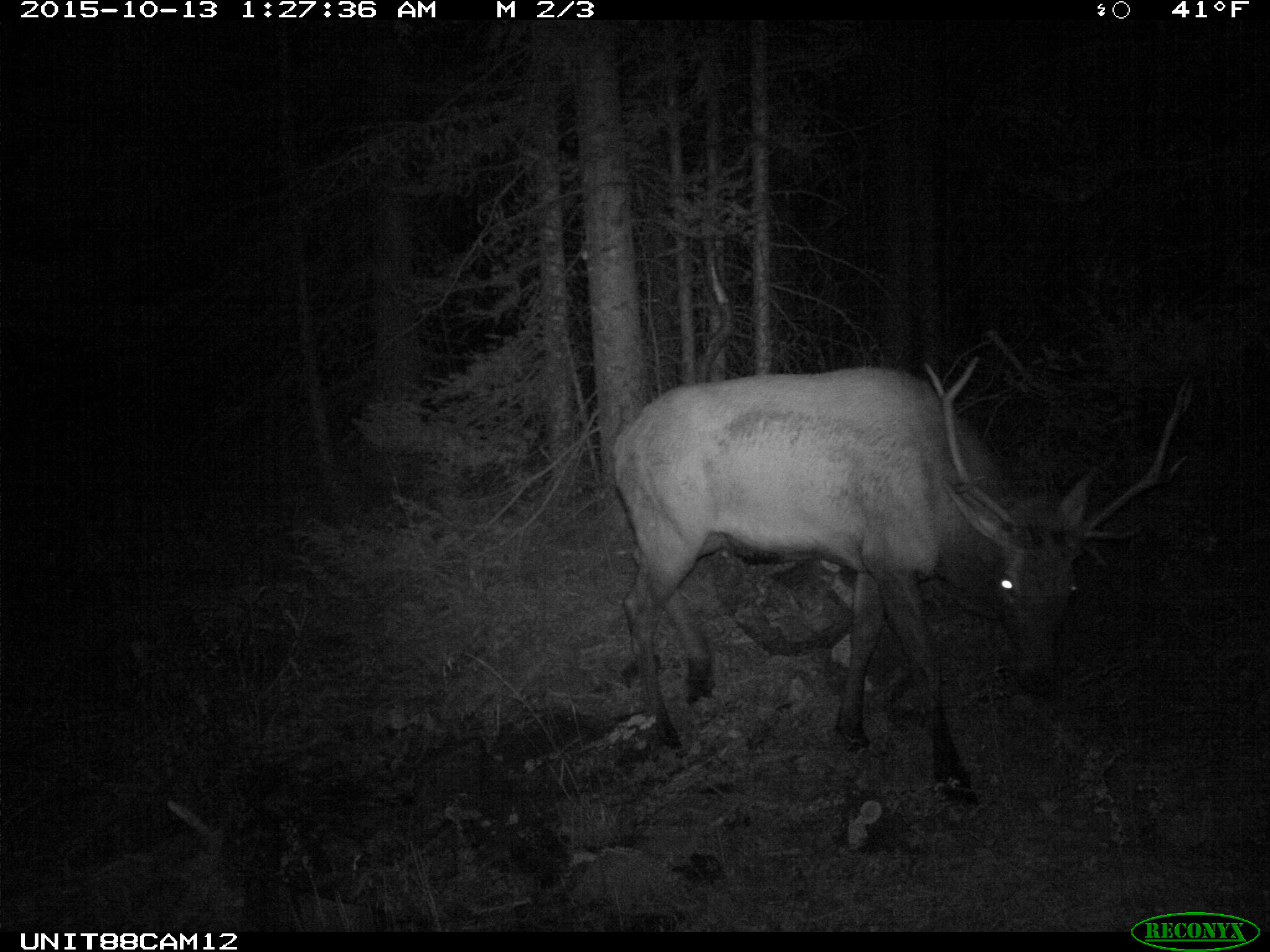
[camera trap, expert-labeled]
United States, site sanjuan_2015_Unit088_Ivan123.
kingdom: Animalia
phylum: Chordata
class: Mammalia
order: Artiodactyla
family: Cervidae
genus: Cervus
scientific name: Cervus elaphus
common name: red deer